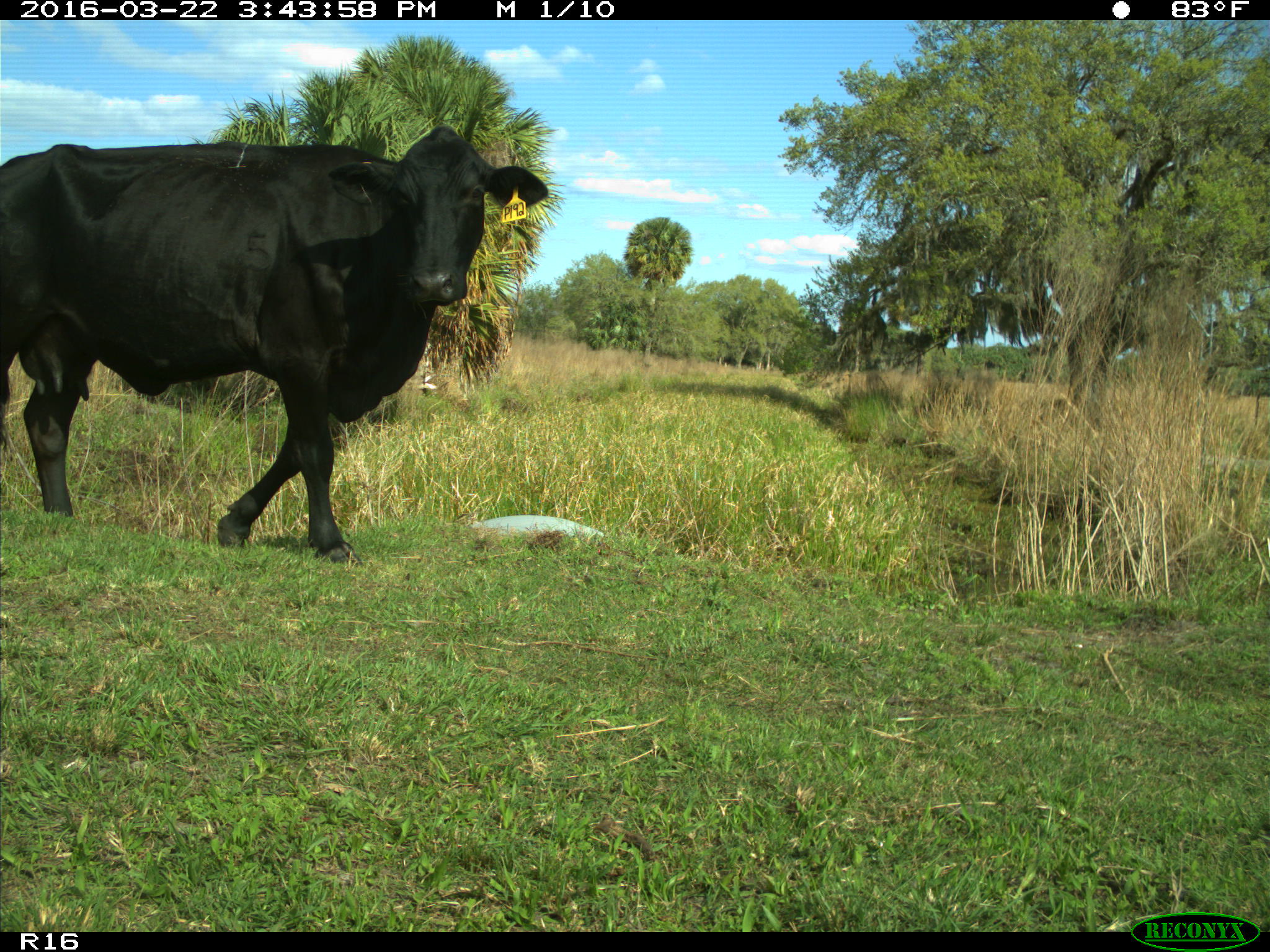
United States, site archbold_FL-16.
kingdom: Animalia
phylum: Chordata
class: Mammalia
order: Artiodactyla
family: Bovidae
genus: Bos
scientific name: Bos taurus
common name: domestic cow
Bos taurus (domestic cow).